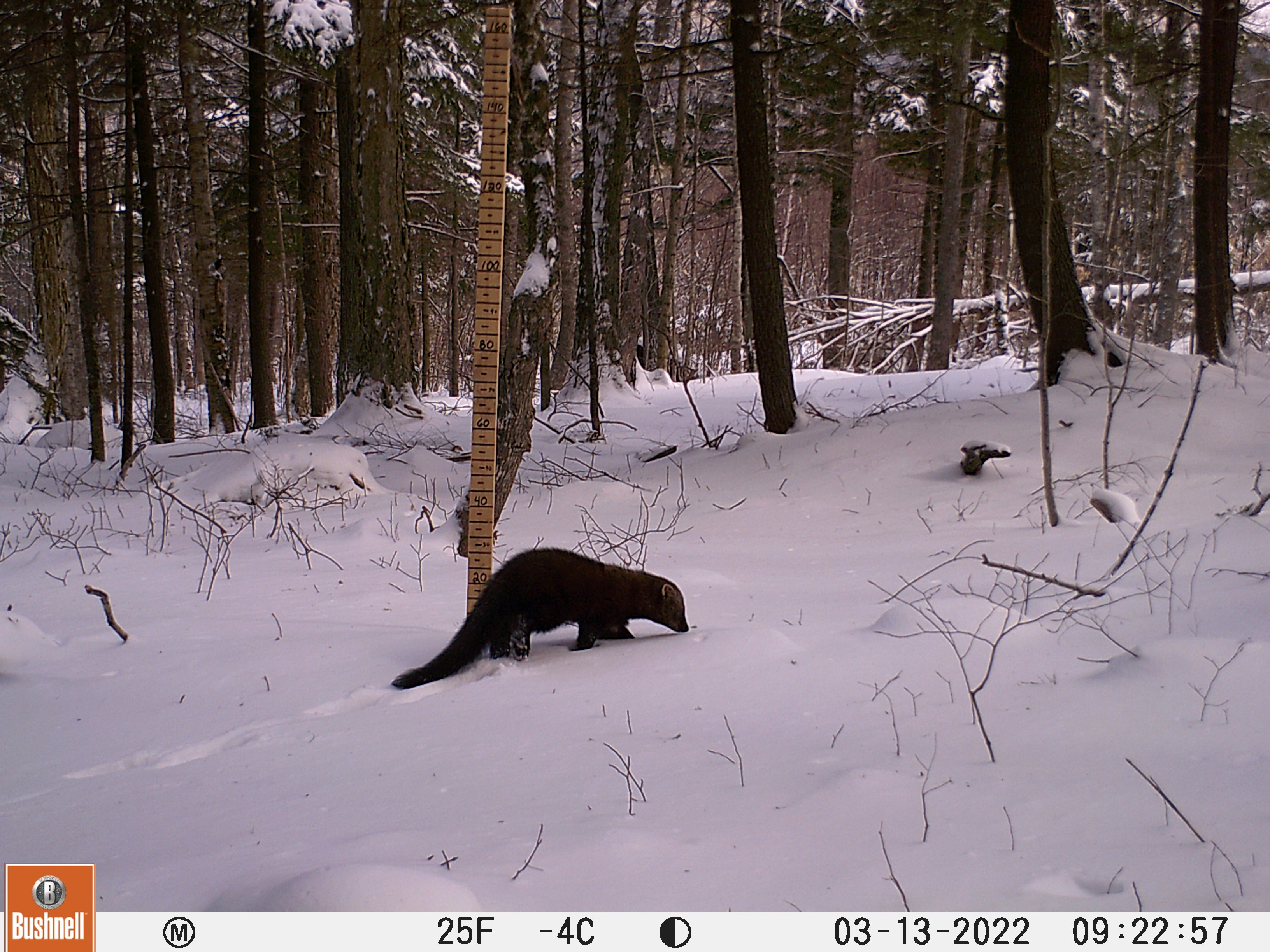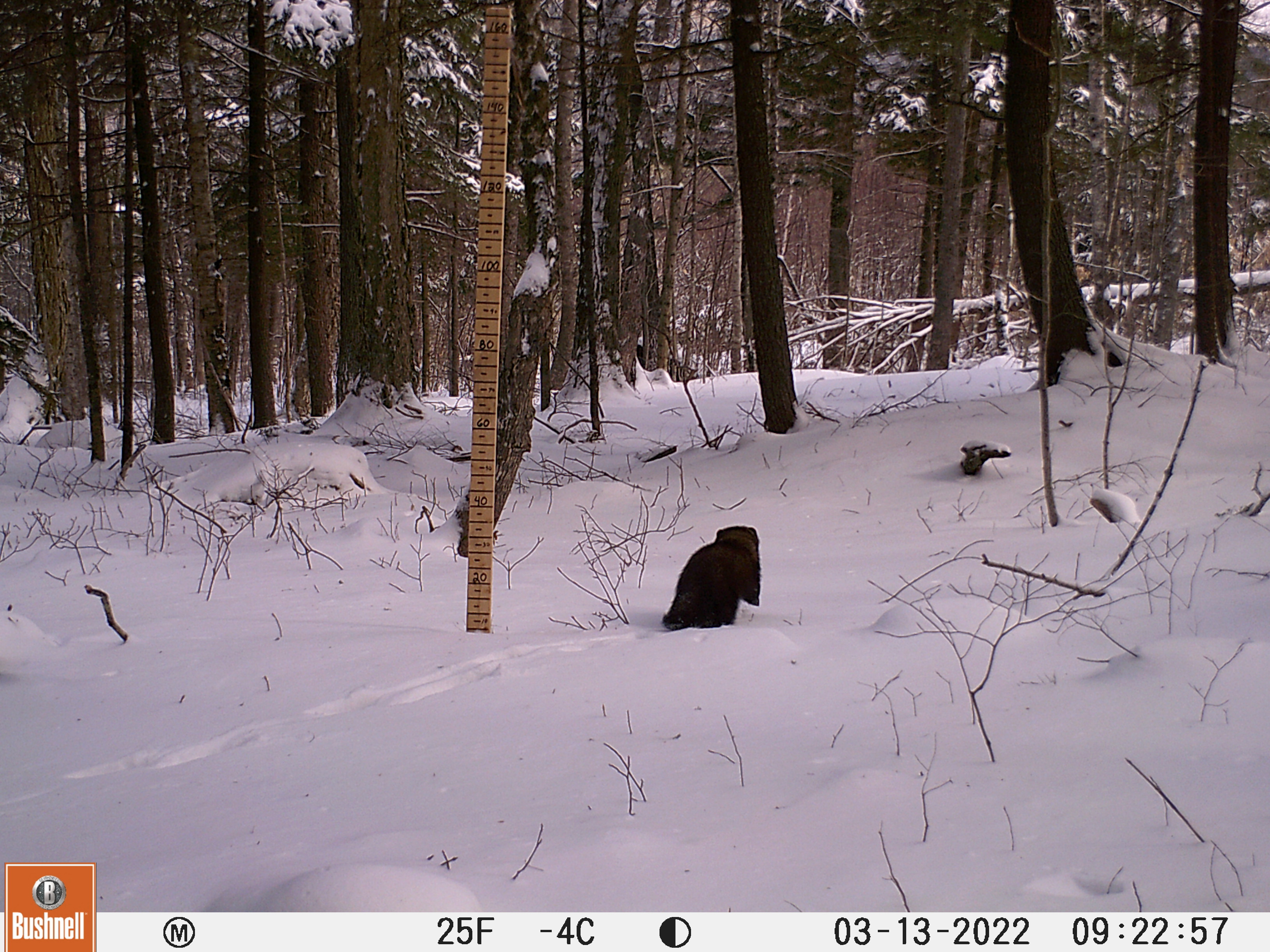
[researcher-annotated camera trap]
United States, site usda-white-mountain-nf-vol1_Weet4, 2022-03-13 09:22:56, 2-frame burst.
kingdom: Animalia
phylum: Chordata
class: Mammalia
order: Carnivora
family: Mustelidae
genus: Pekania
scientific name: Pekania pennanti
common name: fisher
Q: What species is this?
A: Fisher (Pekania pennanti).